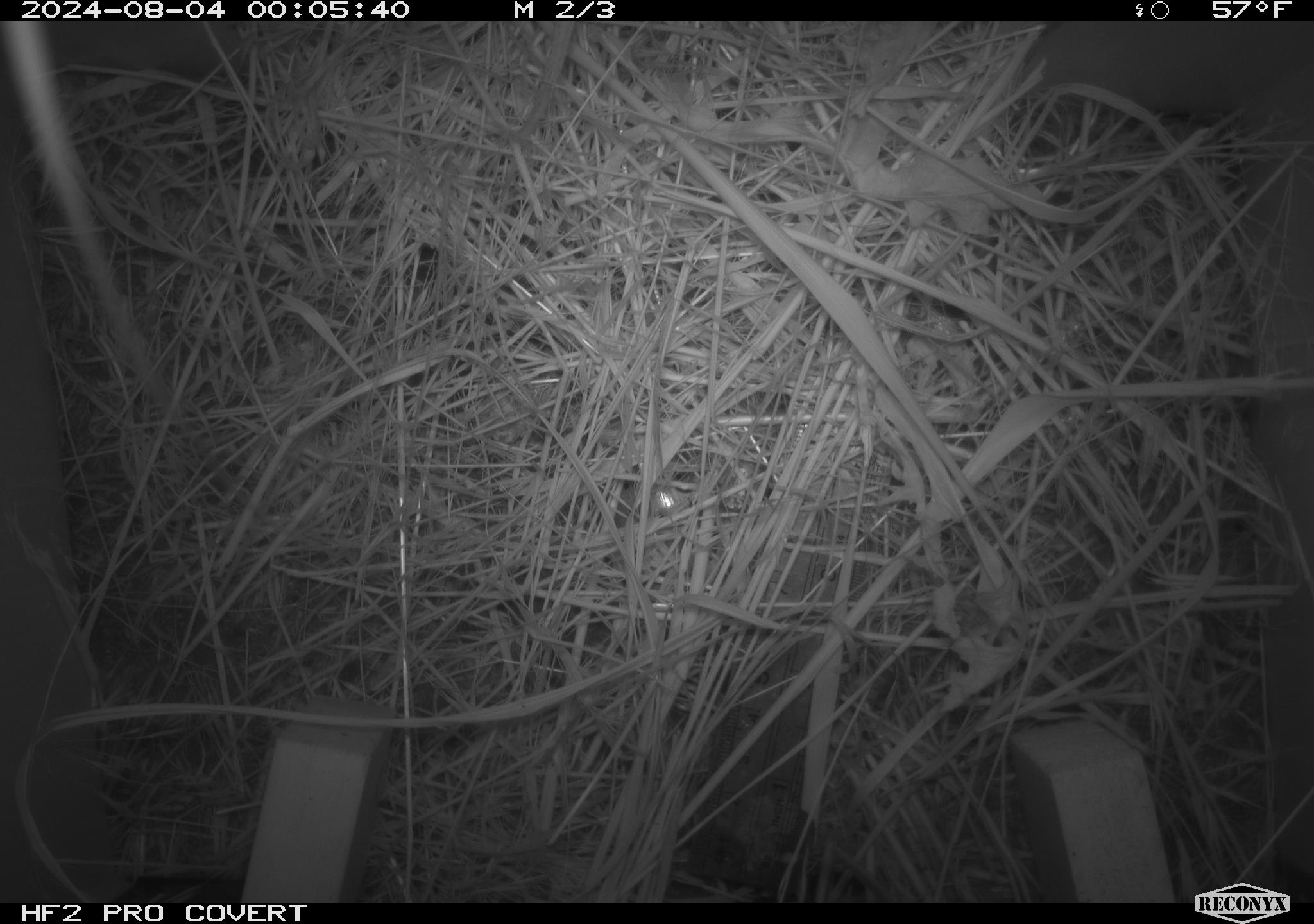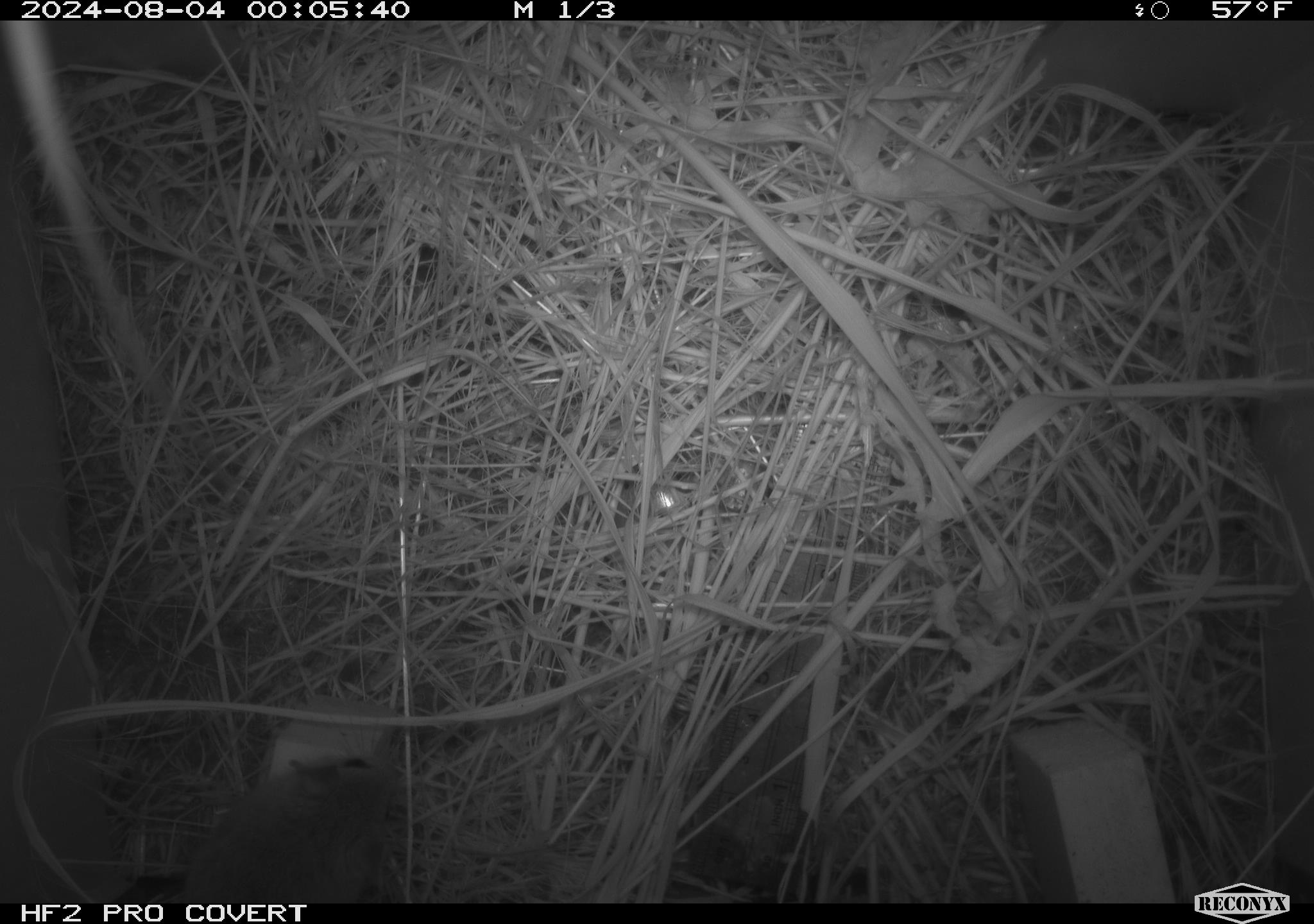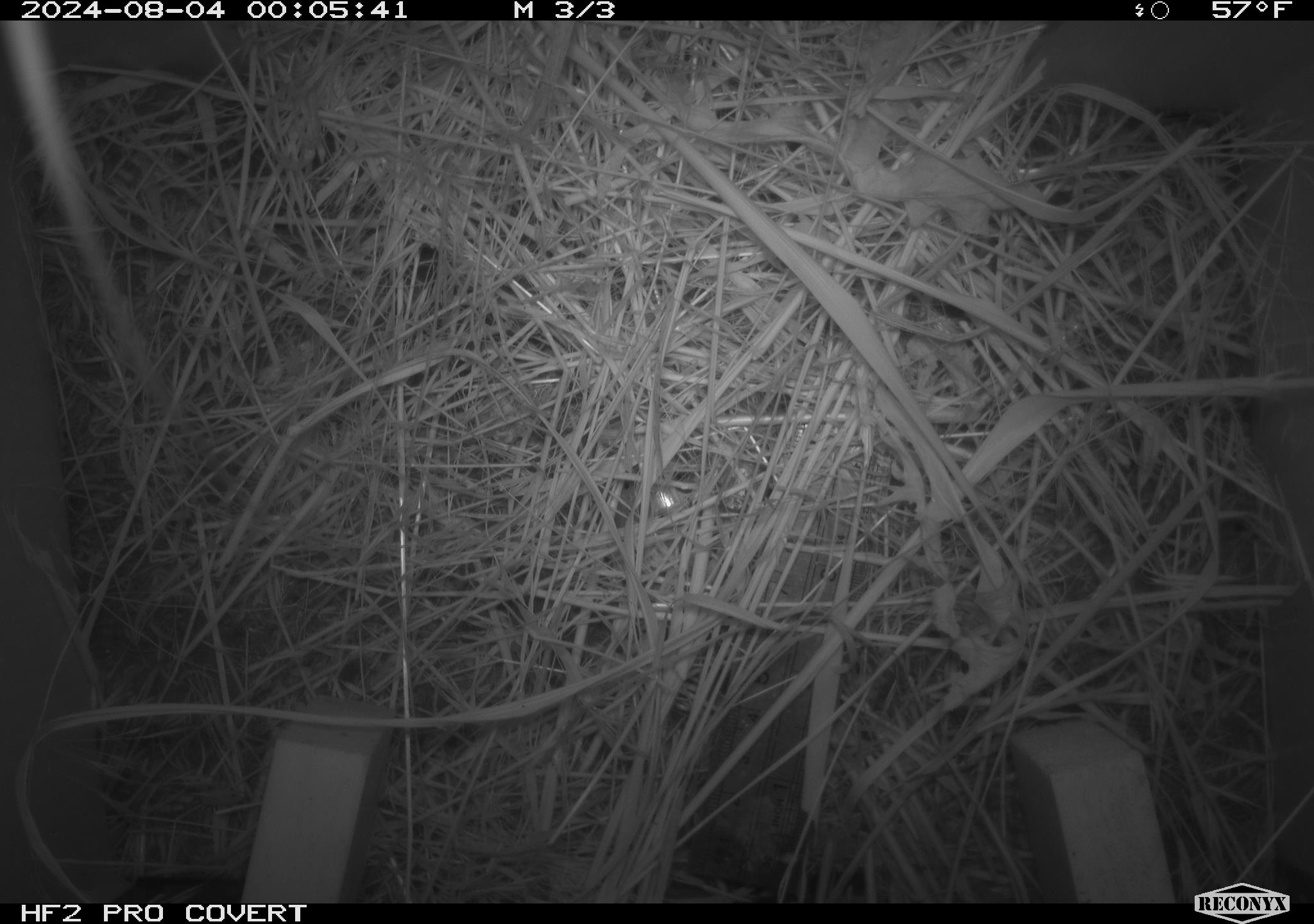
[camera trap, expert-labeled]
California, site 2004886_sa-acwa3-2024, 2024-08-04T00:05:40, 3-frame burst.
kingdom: Animalia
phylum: Chordata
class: Mammalia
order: Rodentia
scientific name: Rodentia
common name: mouse species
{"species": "mouse species (Rodentia)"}